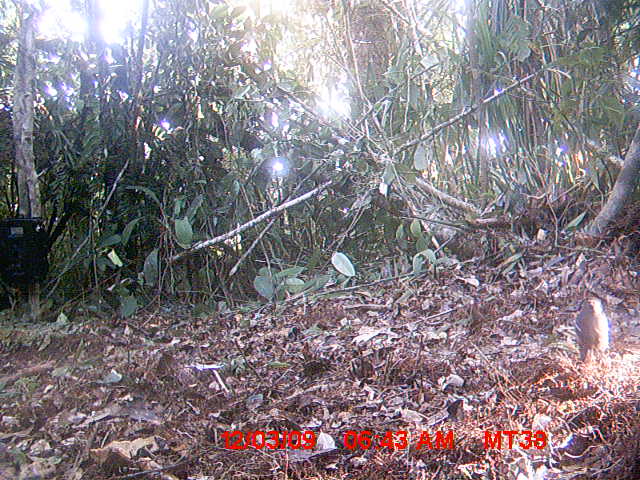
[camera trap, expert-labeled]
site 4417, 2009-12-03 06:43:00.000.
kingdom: Animalia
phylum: Chordata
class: Aves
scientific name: Aves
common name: bird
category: unknown bird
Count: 1.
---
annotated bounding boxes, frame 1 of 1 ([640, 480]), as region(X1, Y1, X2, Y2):
unknown bird: region(574, 296, 612, 361)